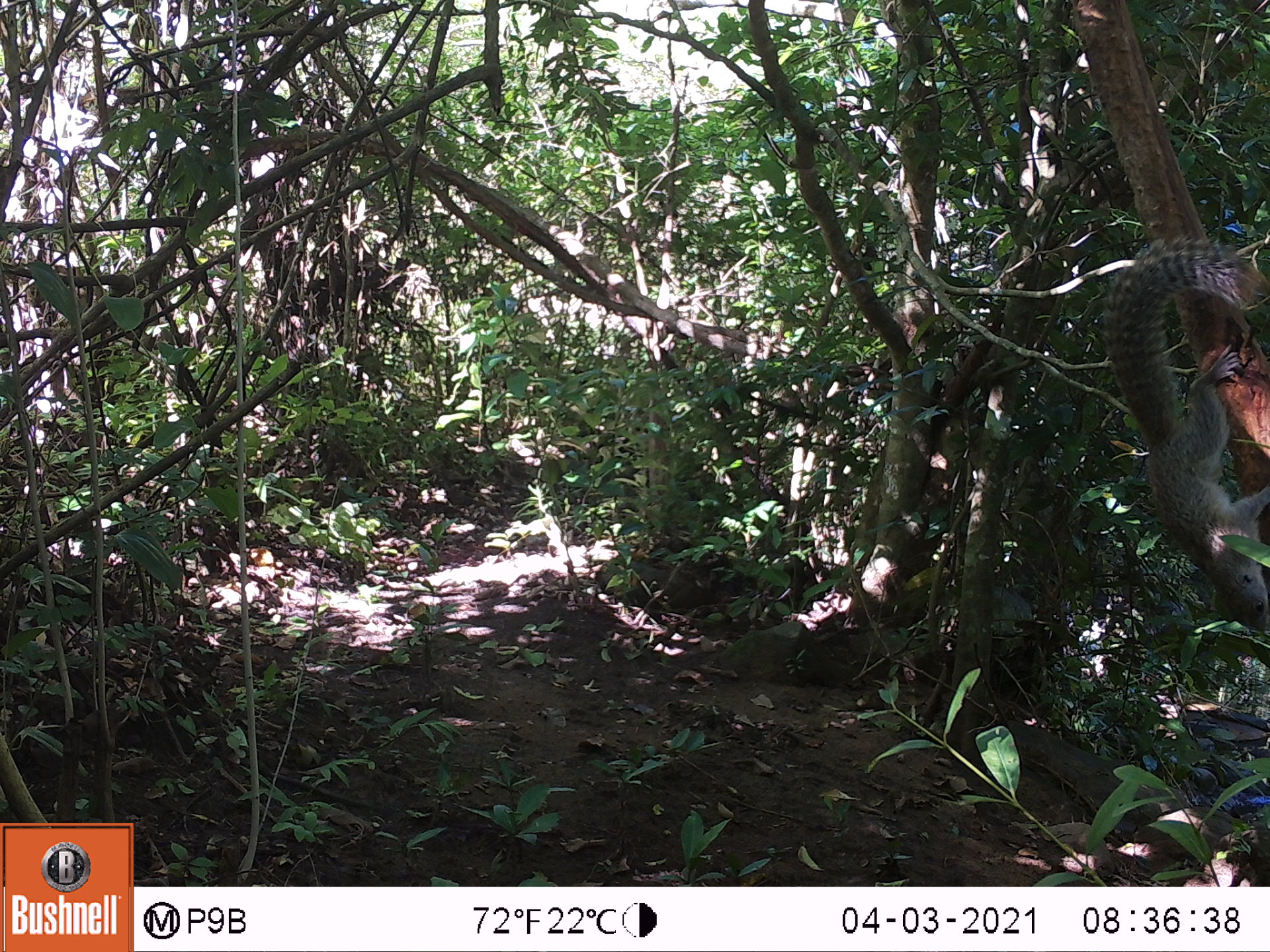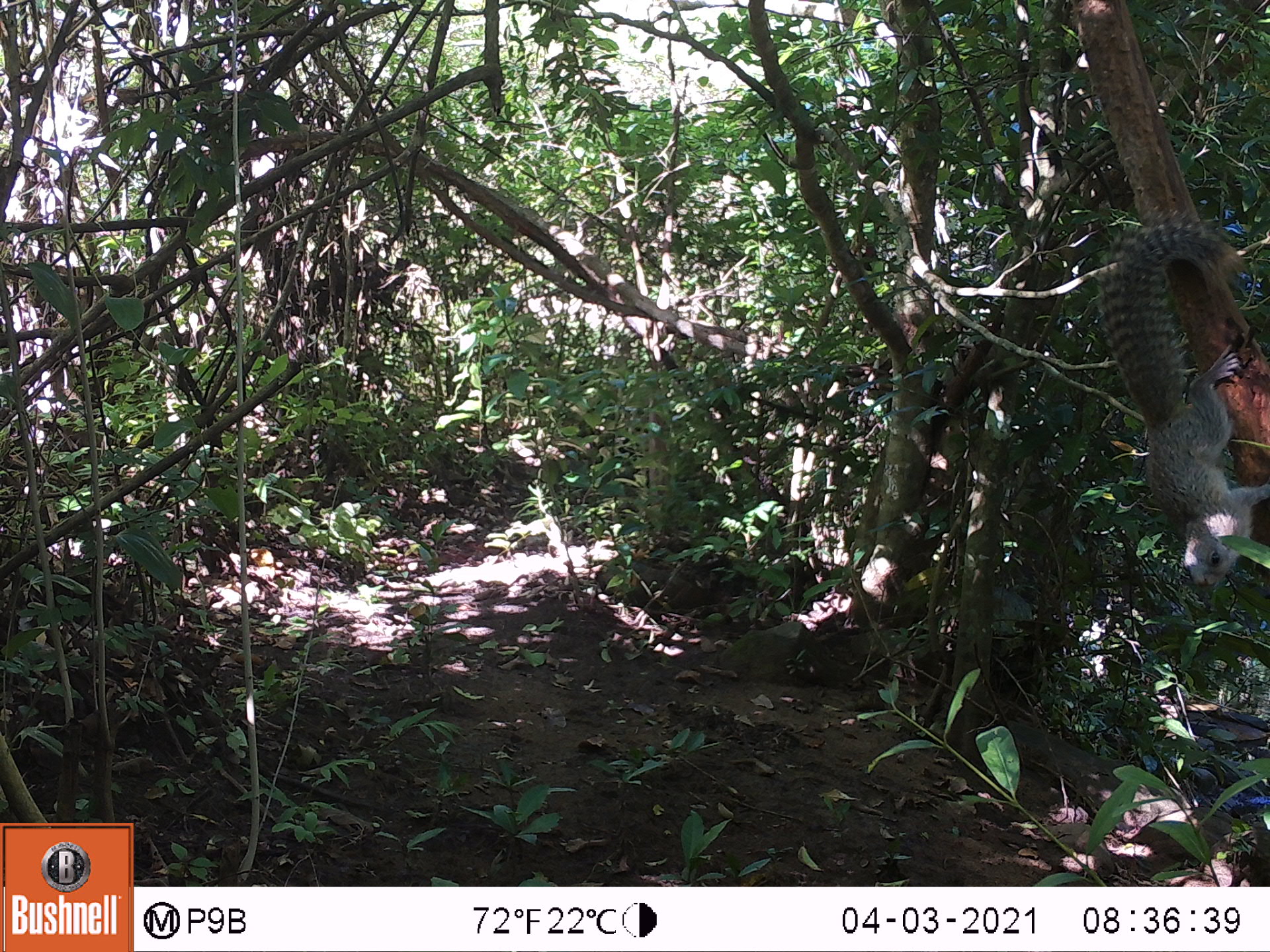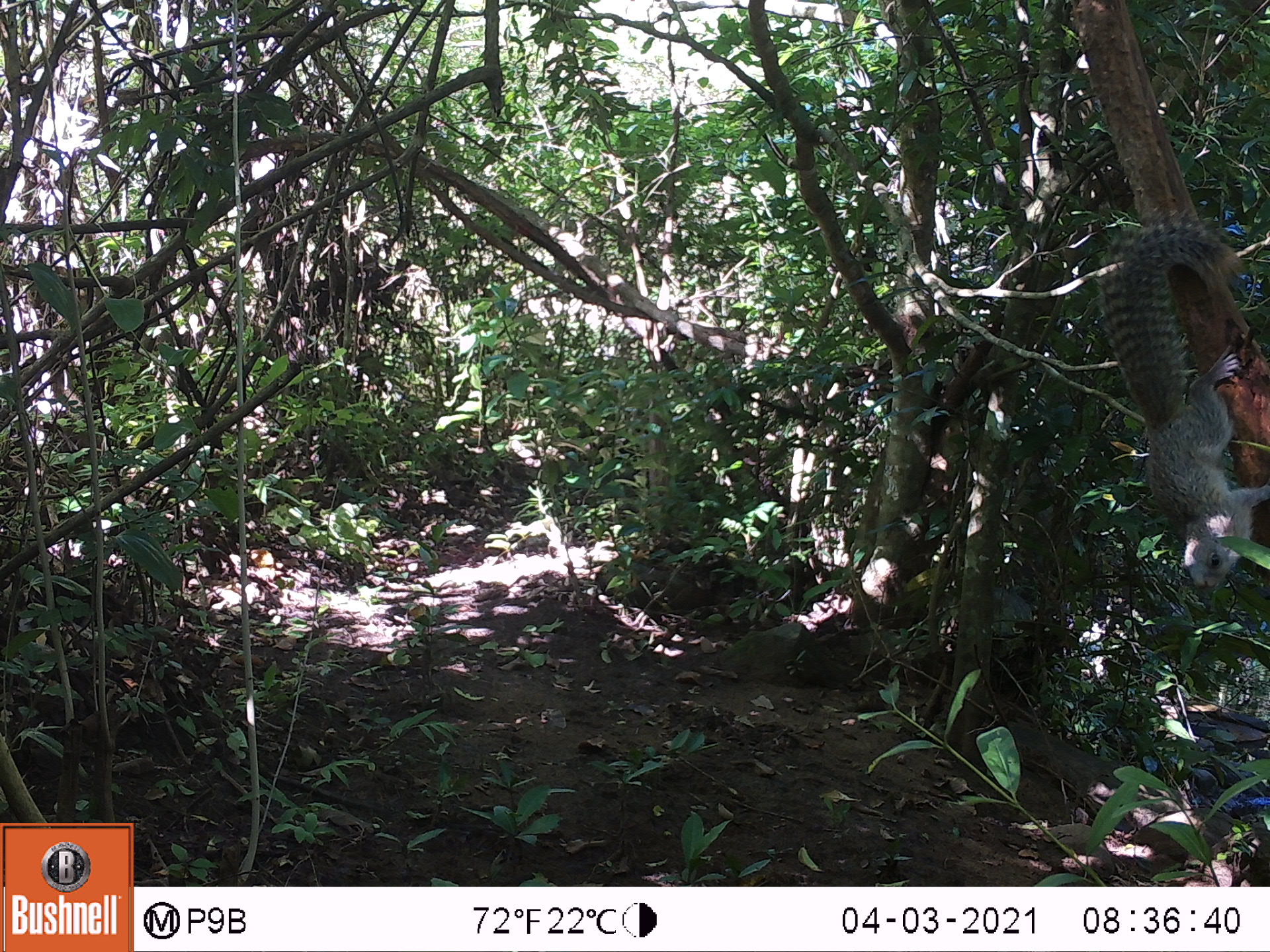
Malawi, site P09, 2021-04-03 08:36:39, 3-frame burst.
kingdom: Animalia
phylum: Chordata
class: Mammalia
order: Rodentia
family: Sciuridae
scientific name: Sciuridae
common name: squirrel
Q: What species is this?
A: Squirrel (Sciuridae).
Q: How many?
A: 1.